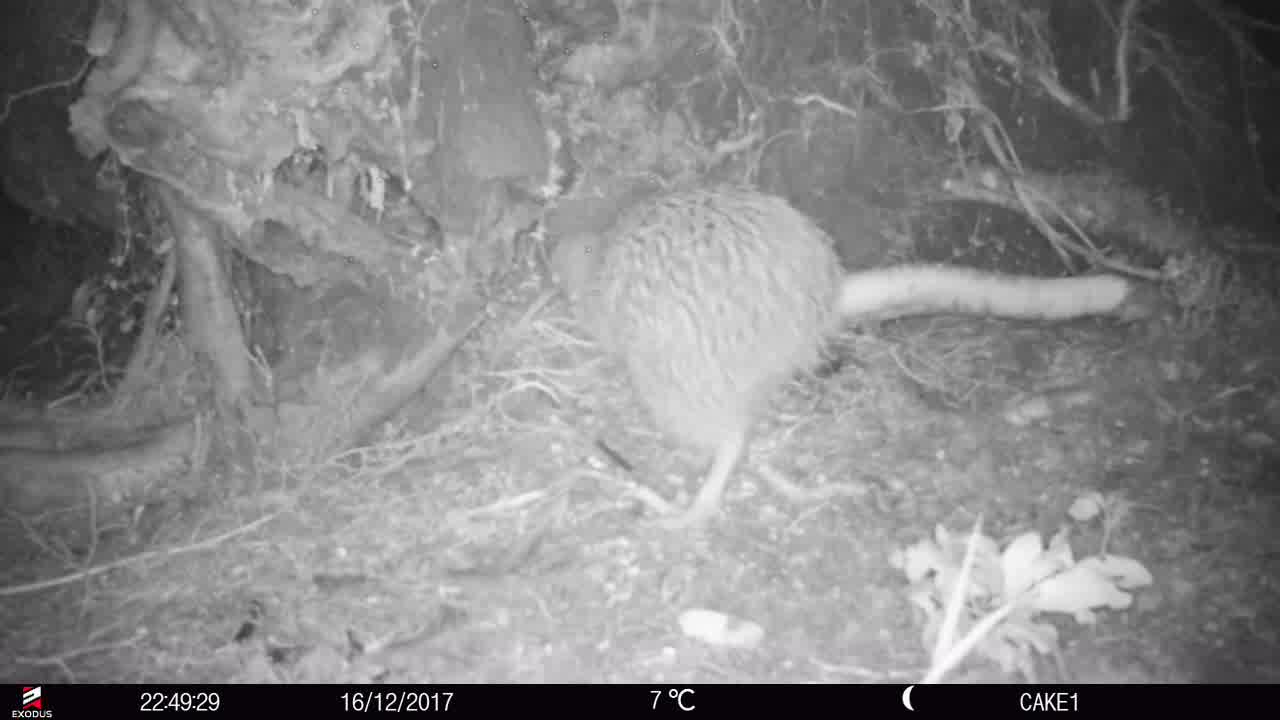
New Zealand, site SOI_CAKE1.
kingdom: Animalia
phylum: Chordata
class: Aves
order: Apterygiformes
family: Apterygidae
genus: Apteryx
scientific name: Apteryx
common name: kiwi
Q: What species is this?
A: Kiwi (Apteryx).